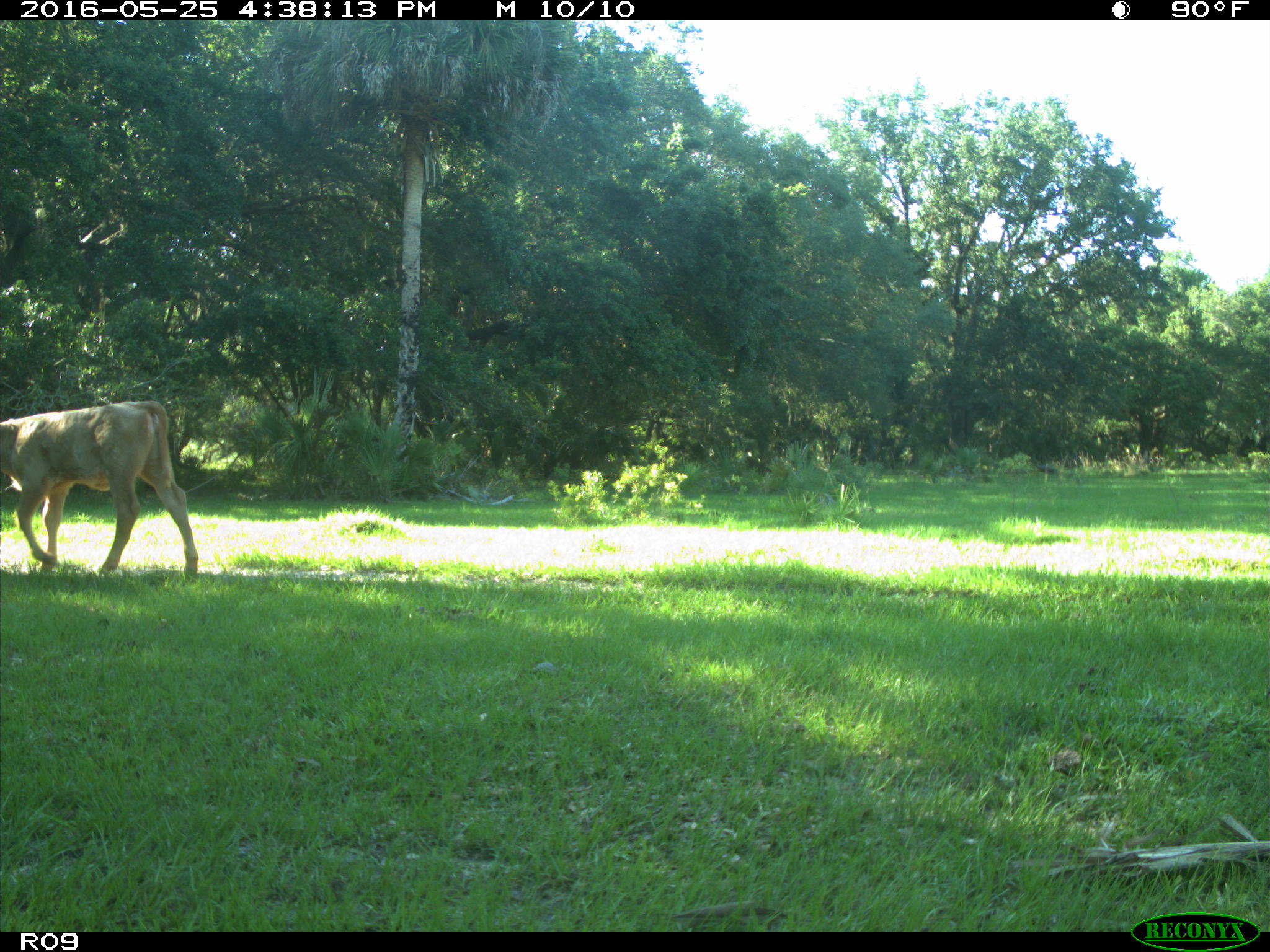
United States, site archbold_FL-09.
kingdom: Animalia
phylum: Chordata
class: Mammalia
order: Artiodactyla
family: Bovidae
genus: Bos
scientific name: Bos taurus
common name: domestic cow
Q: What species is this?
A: Bos taurus (domestic cow).